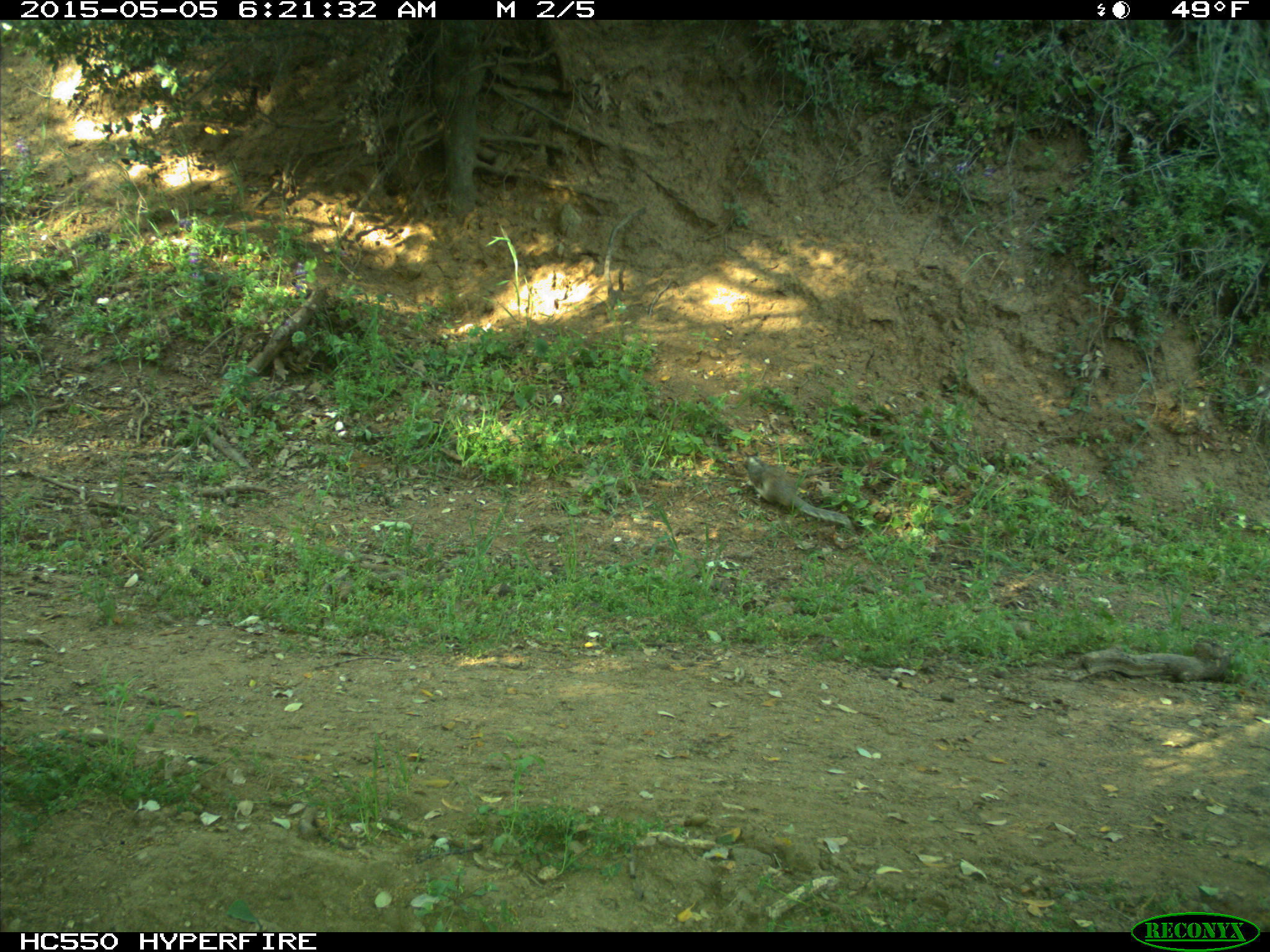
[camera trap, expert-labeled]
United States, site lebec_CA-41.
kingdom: Animalia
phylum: Chordata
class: Mammalia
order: Rodentia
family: Sciuridae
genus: Otospermophilus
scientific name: Otospermophilus beecheyi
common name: california ground squirrel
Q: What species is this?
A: Otospermophilus beecheyi (california ground squirrel).